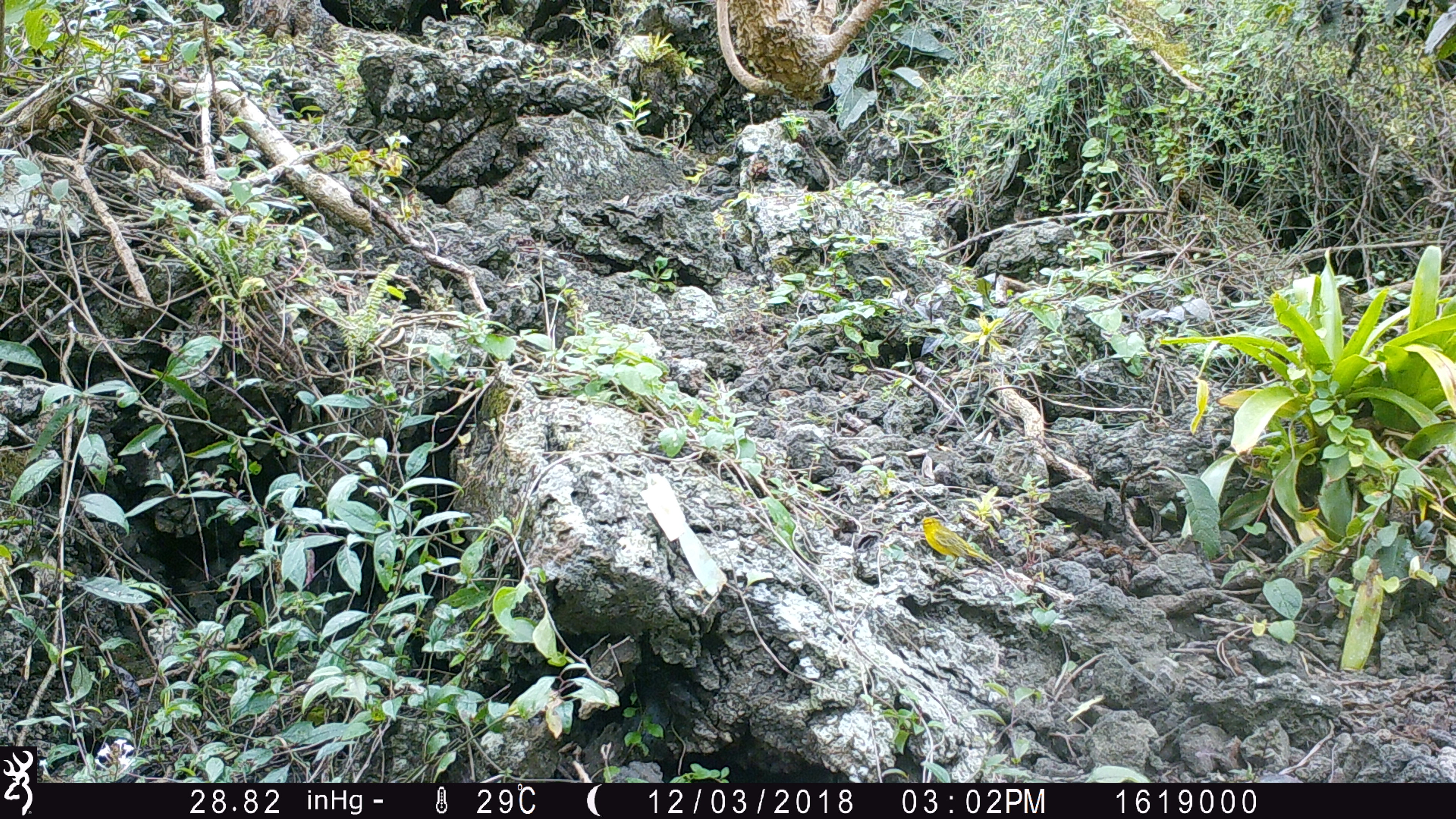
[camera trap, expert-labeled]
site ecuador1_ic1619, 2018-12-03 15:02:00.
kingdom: Animalia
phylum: Chordata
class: Aves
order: Passeriformes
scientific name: Passeriformes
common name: songbirds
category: passerine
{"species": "passerine (songbirds) (Passeriformes)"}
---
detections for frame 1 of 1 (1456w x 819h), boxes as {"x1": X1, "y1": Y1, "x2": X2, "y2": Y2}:
passerine: {"x1": 913, "y1": 510, "x2": 997, "y2": 573}